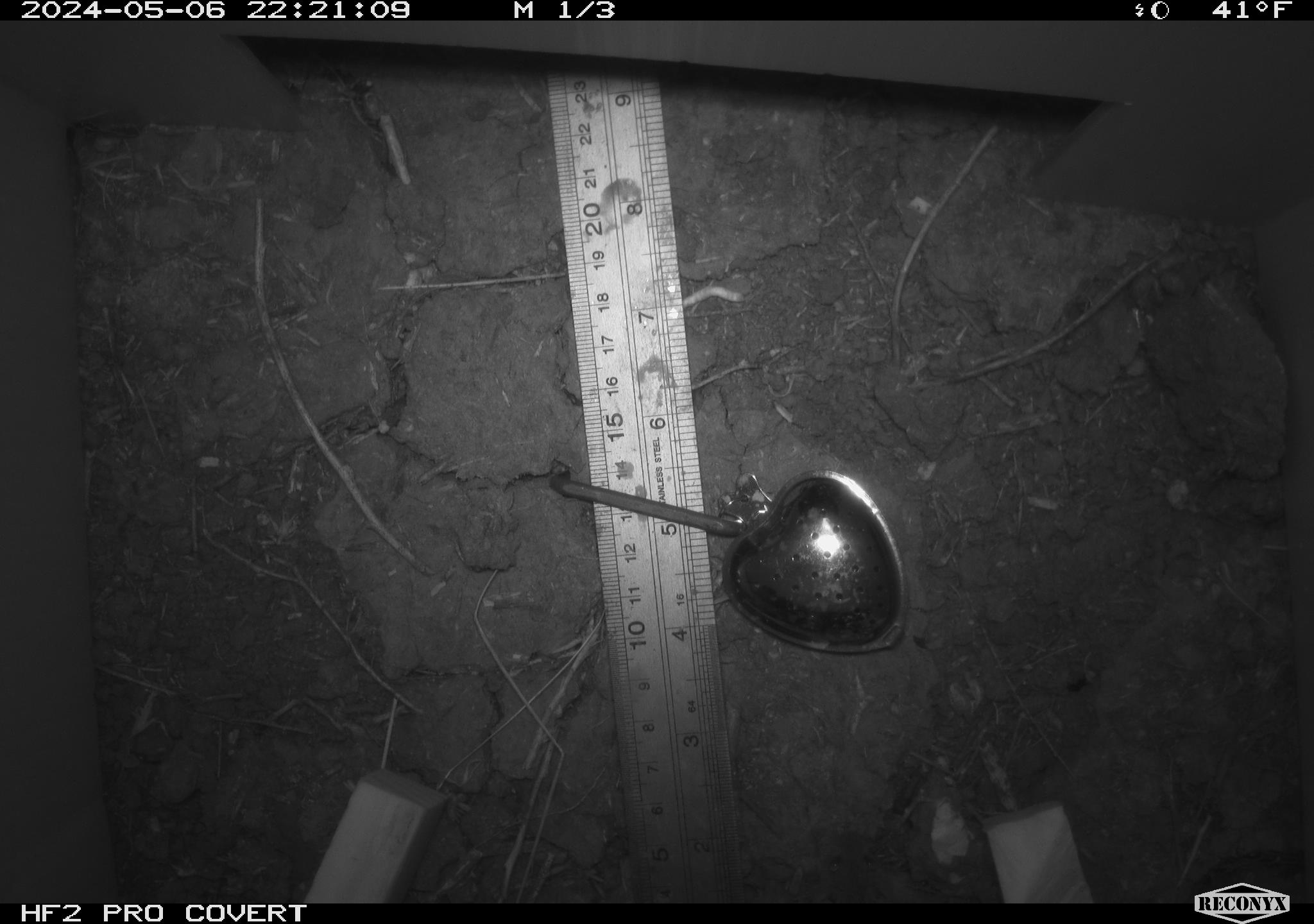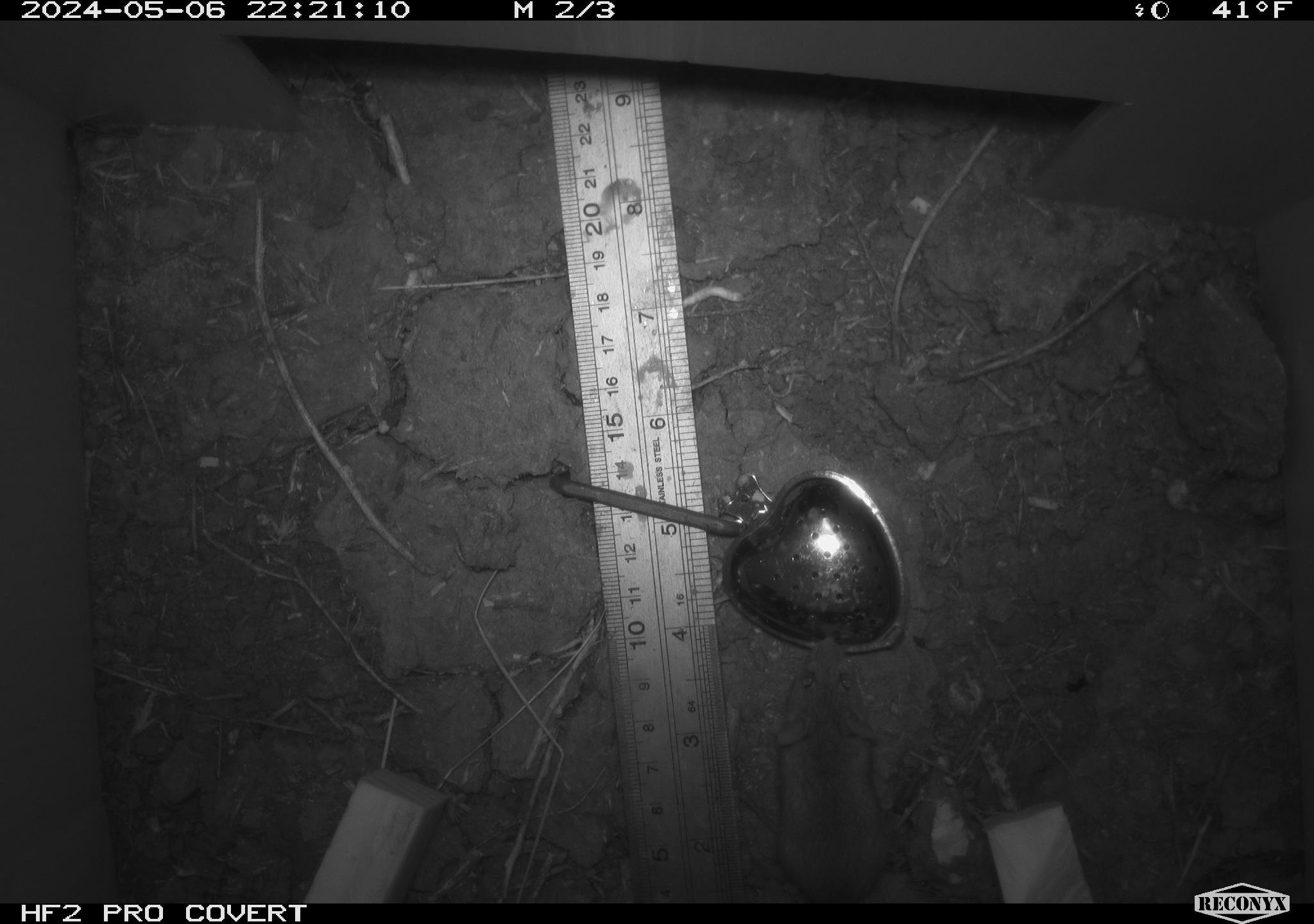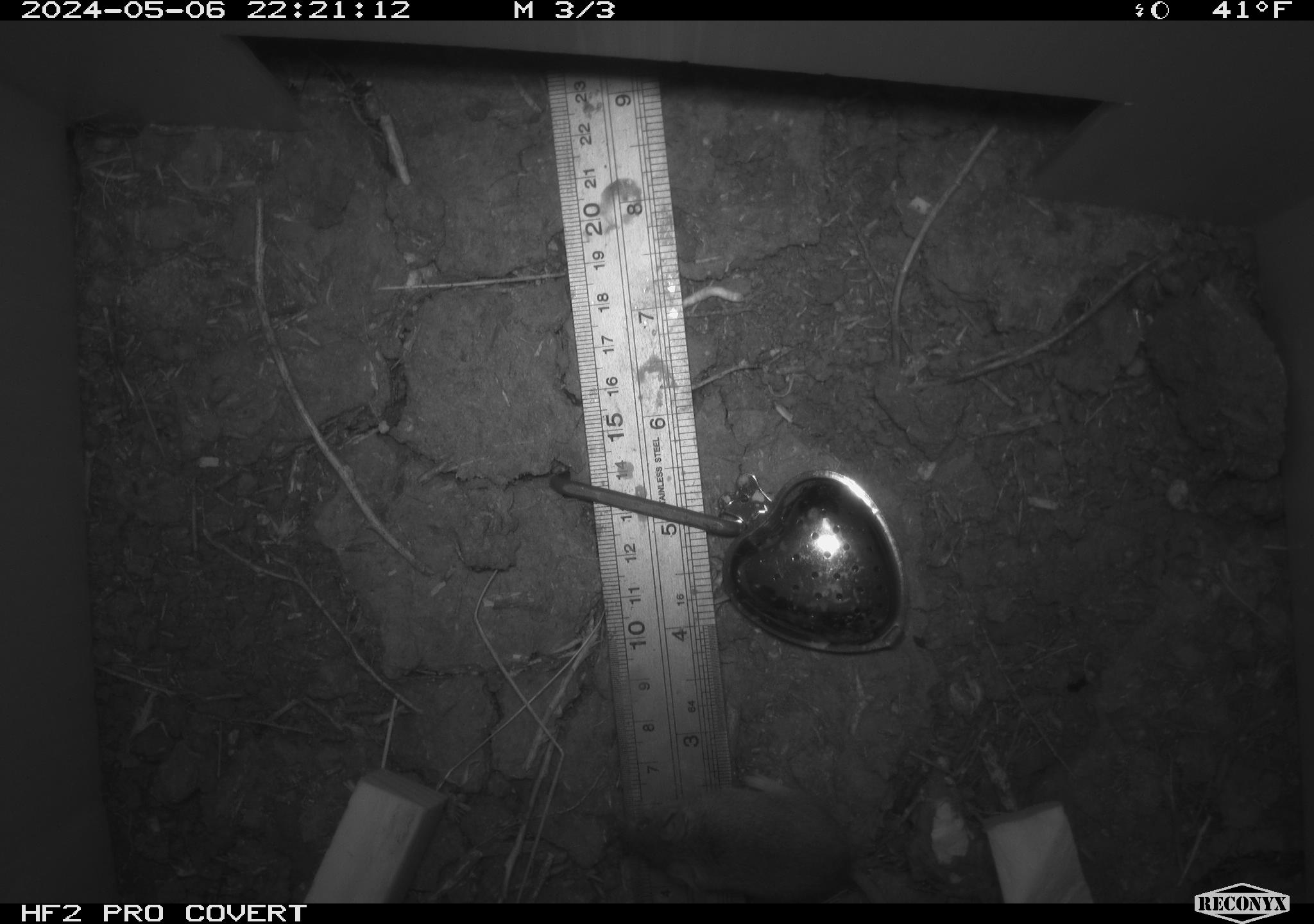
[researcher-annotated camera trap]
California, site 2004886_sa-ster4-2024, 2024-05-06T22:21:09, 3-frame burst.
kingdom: Animalia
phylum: Chordata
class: Mammalia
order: Rodentia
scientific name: Rodentia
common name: mouse species